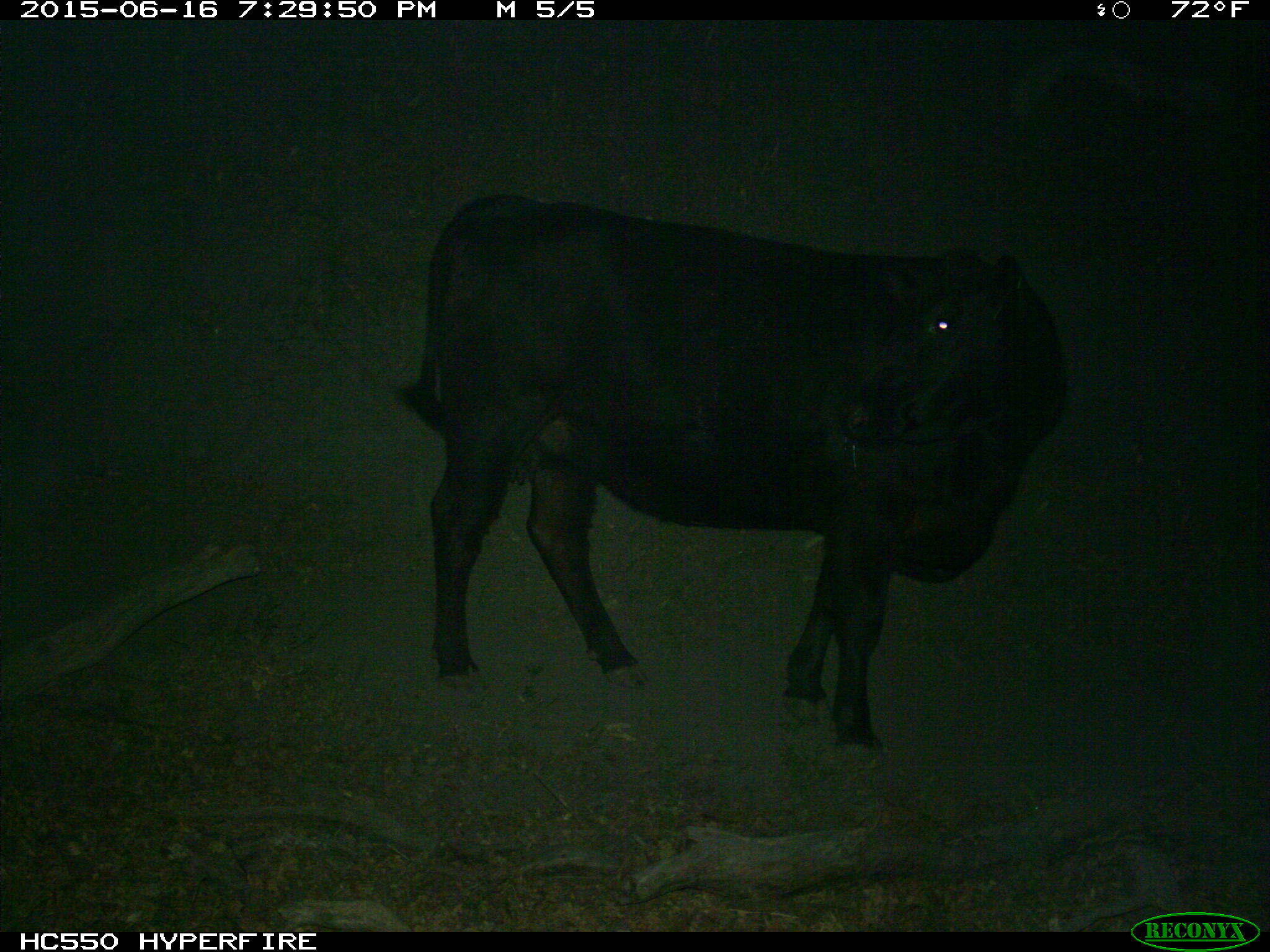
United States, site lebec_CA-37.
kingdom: Animalia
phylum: Chordata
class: Mammalia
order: Artiodactyla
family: Bovidae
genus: Bos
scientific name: Bos taurus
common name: domestic cow